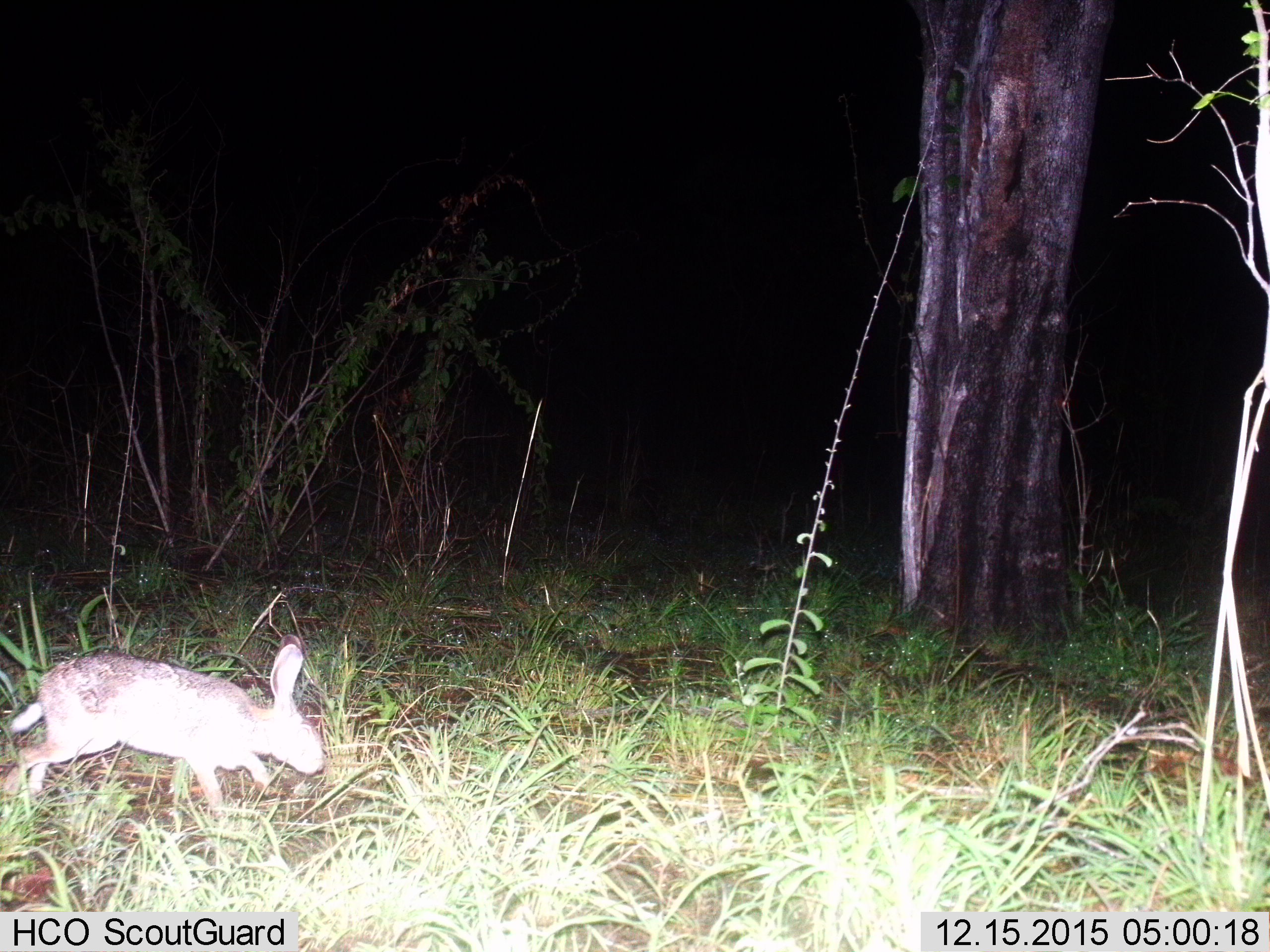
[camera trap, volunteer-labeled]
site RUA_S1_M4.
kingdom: Animalia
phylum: Chordata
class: Mammalia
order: Lagomorpha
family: Leporidae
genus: Lepus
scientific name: Lepus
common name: hare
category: hareunknown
Hareunknown (hare) (Lepus), count 1. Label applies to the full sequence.